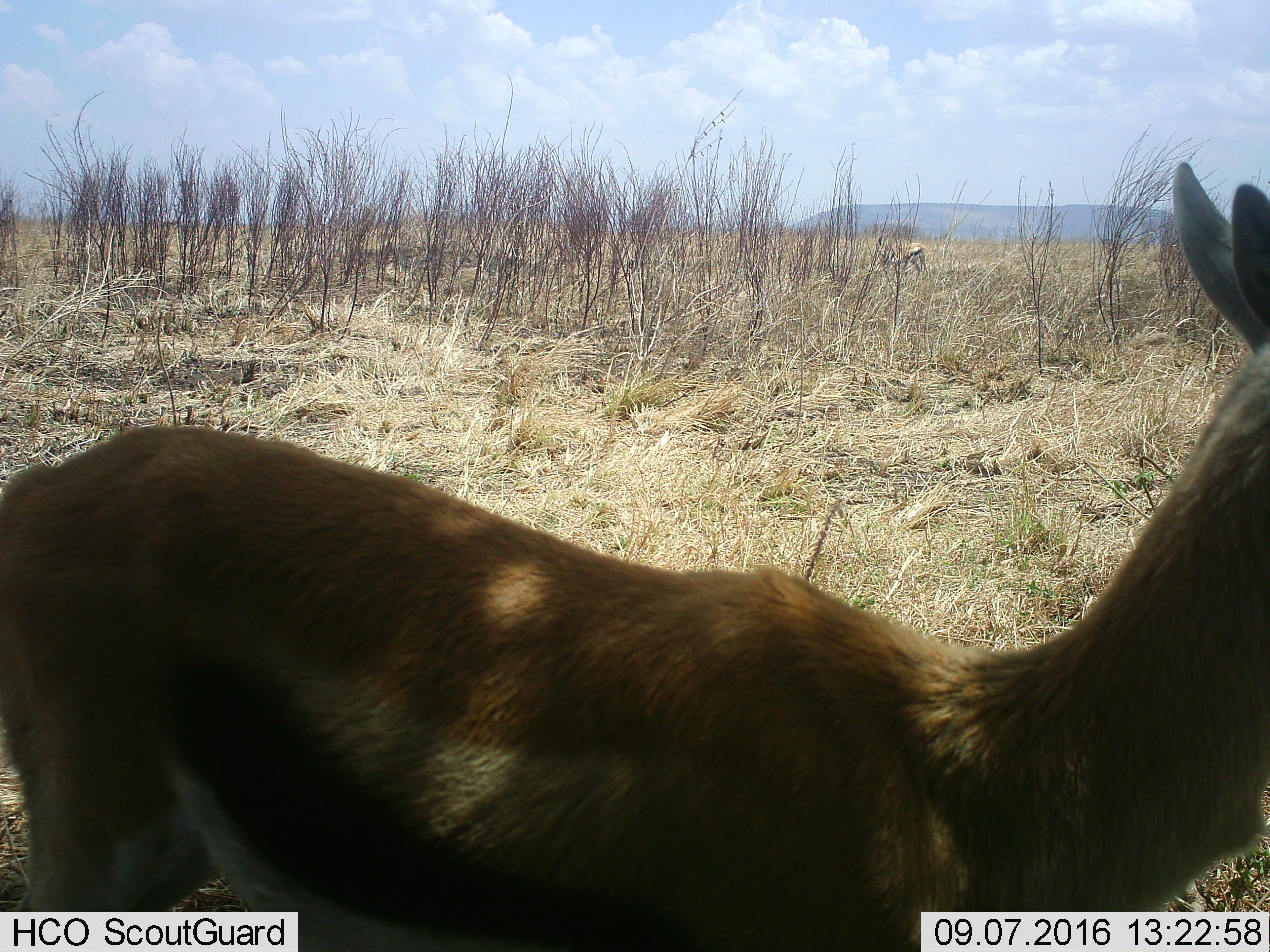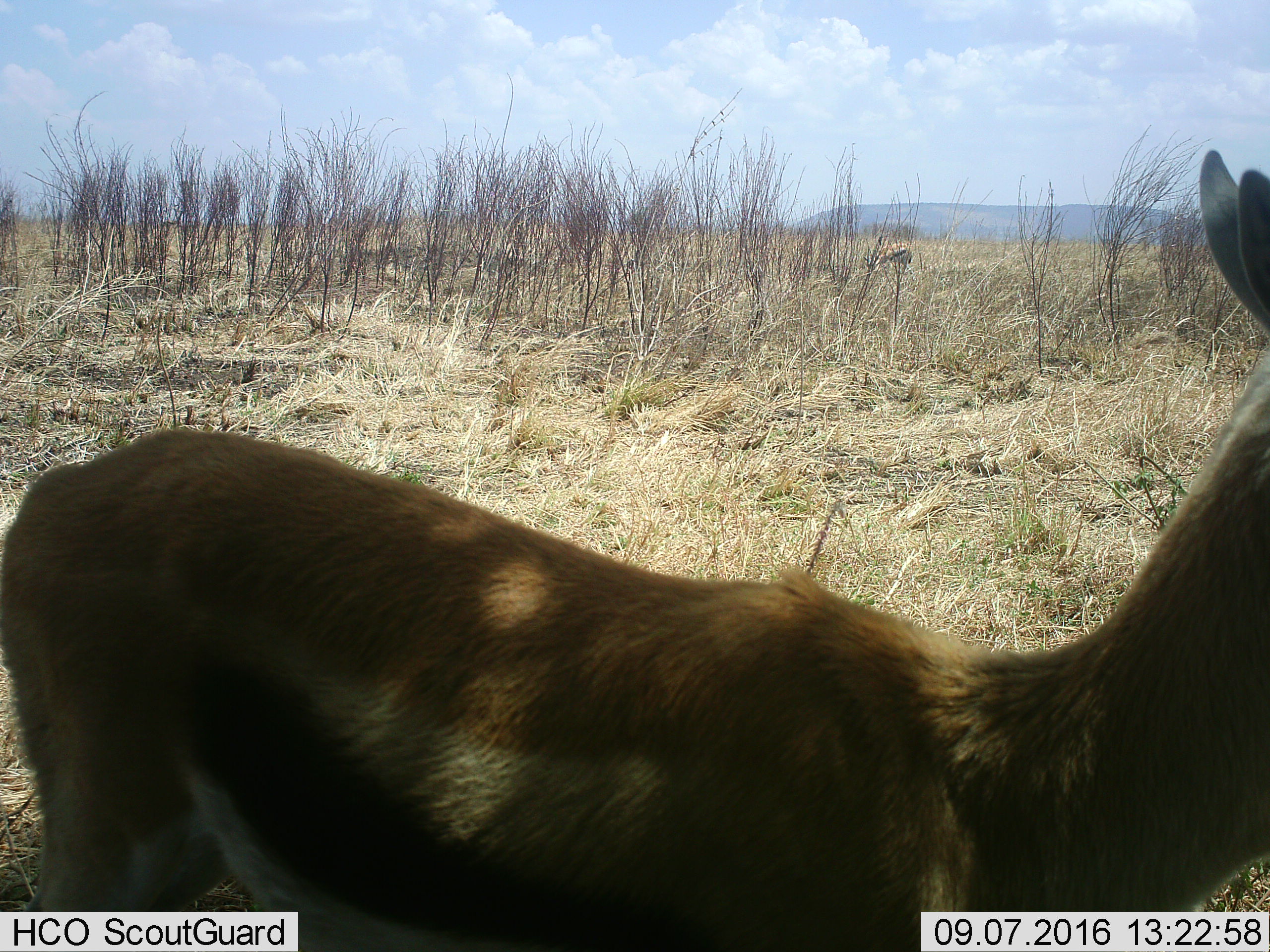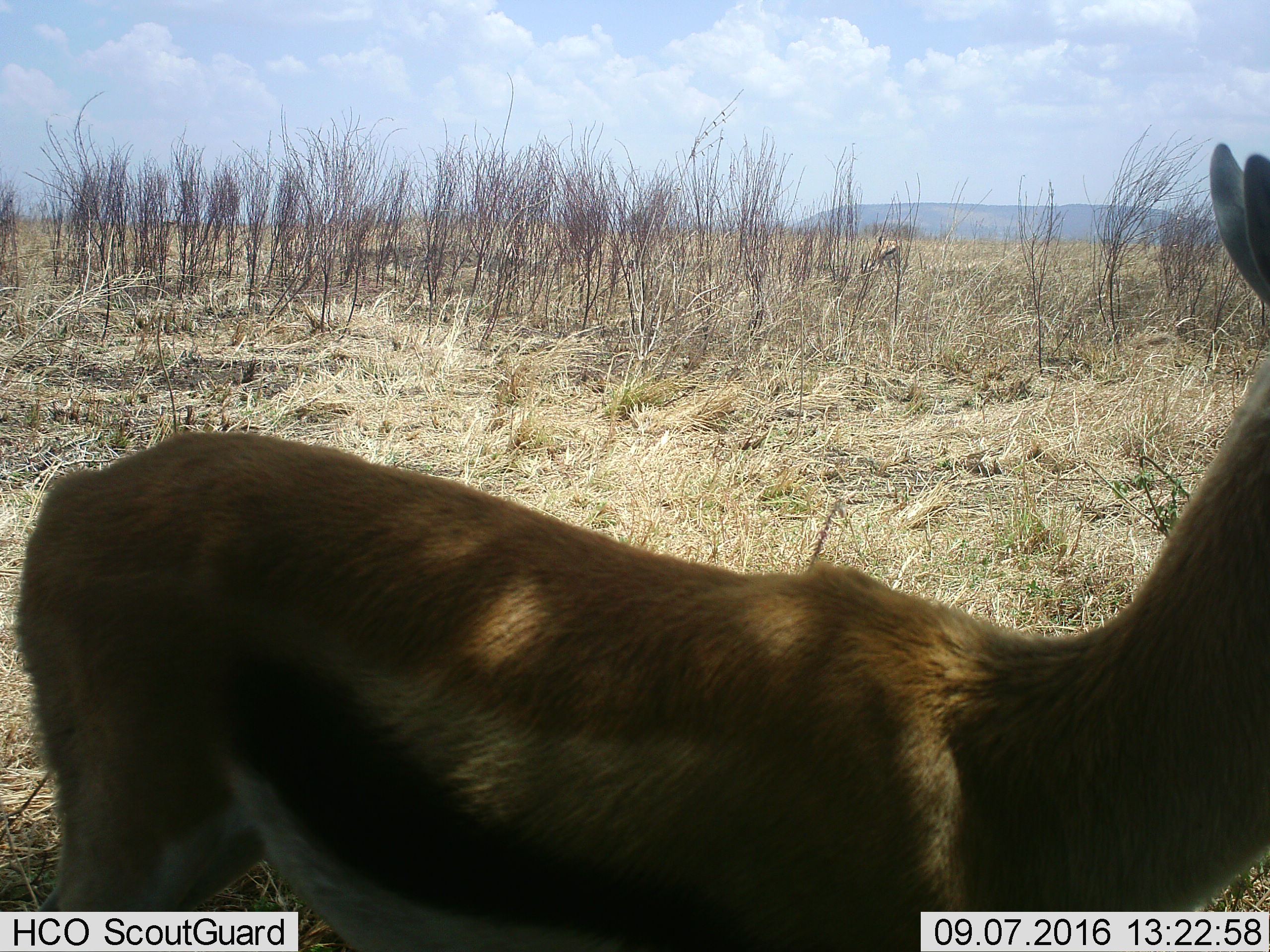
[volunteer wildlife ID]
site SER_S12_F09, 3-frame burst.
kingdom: Animalia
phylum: Chordata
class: Mammalia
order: Artiodactyla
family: Bovidae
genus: Eudorcas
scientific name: Eudorcas thomsonii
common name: thomson's gazelle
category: gazellethomsons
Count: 2.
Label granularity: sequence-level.